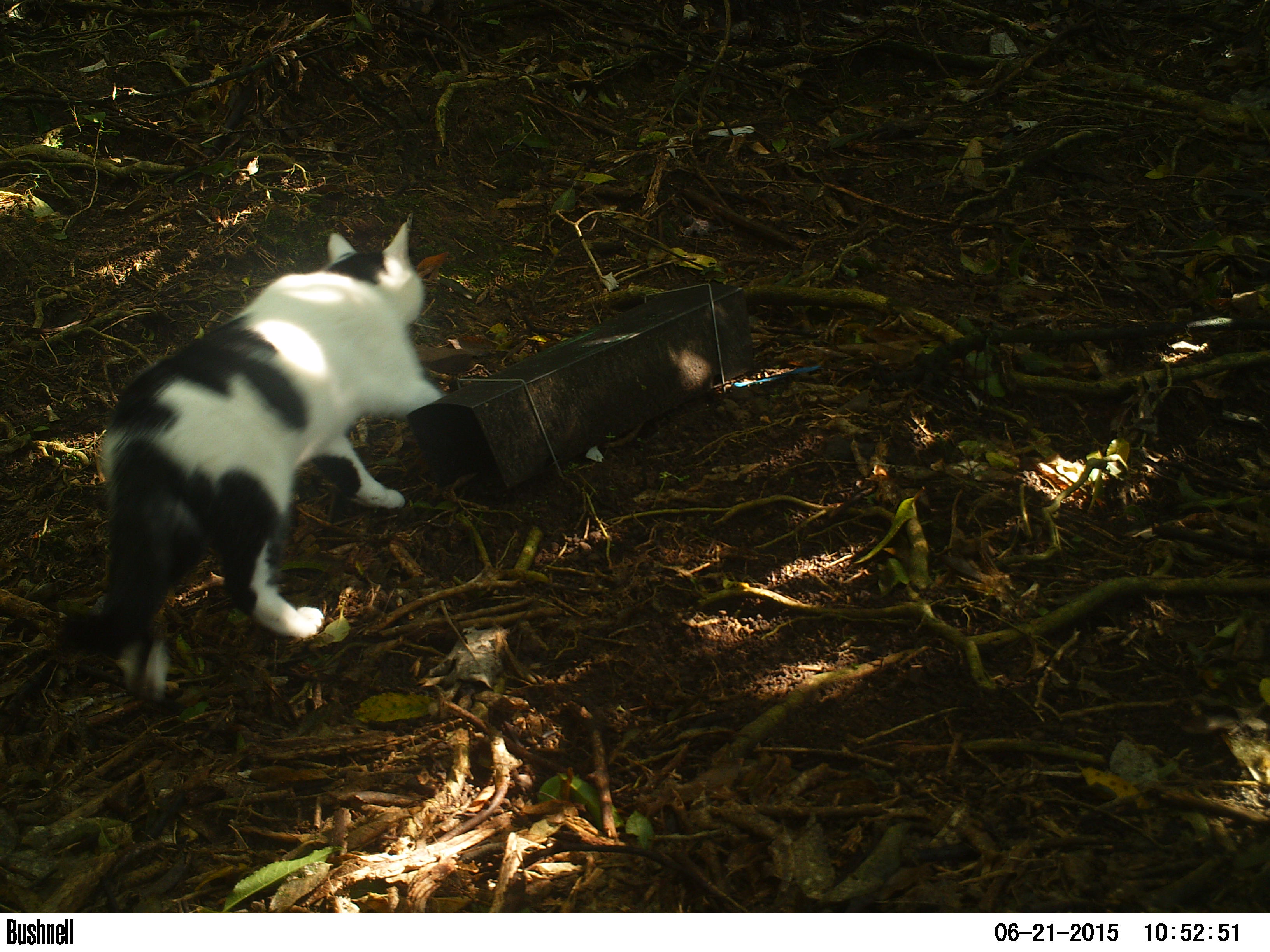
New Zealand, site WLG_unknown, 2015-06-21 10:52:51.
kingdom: Animalia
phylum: Chordata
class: Mammalia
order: Carnivora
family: Felidae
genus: Felis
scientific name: Felis catus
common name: domestic cat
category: cat